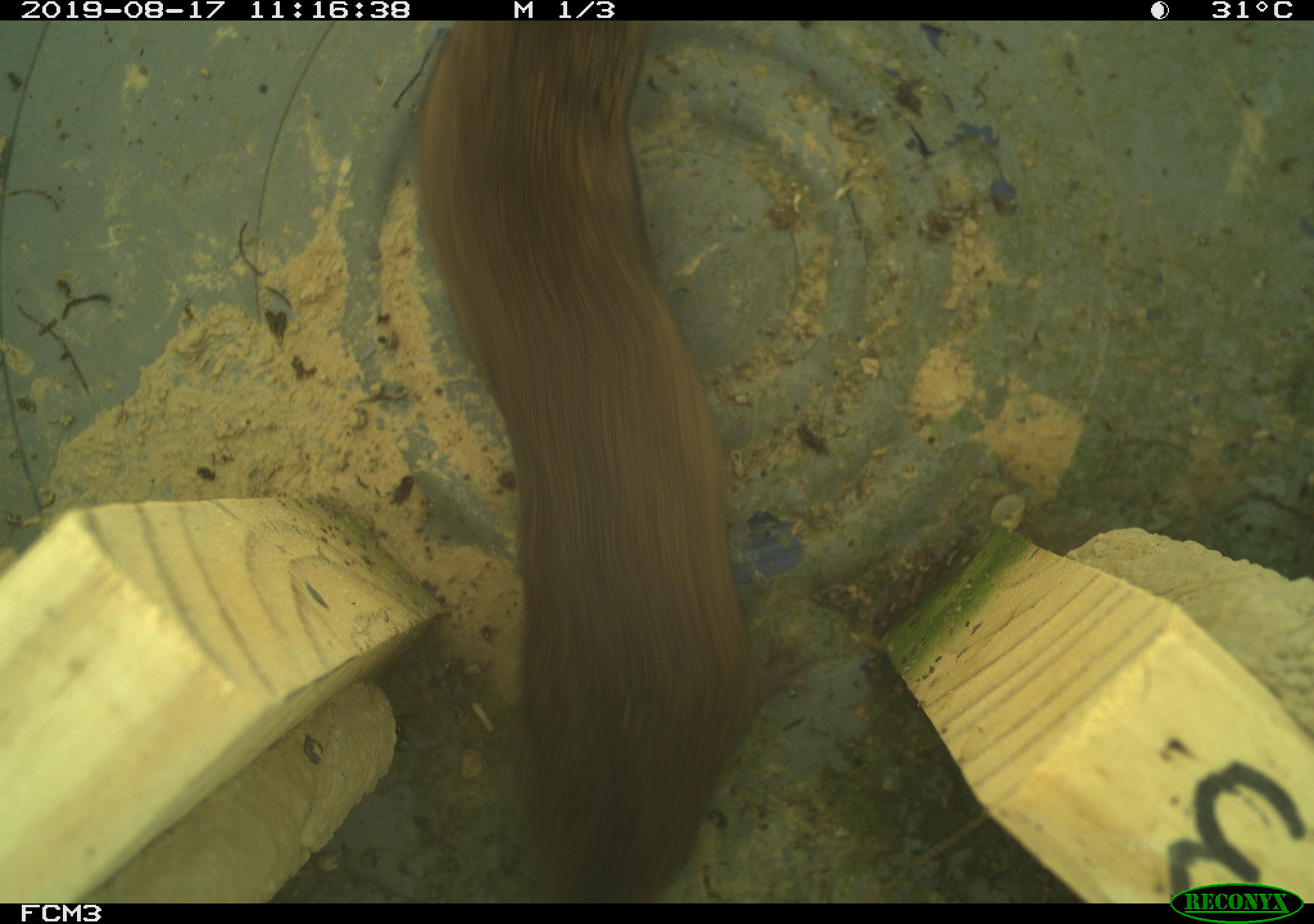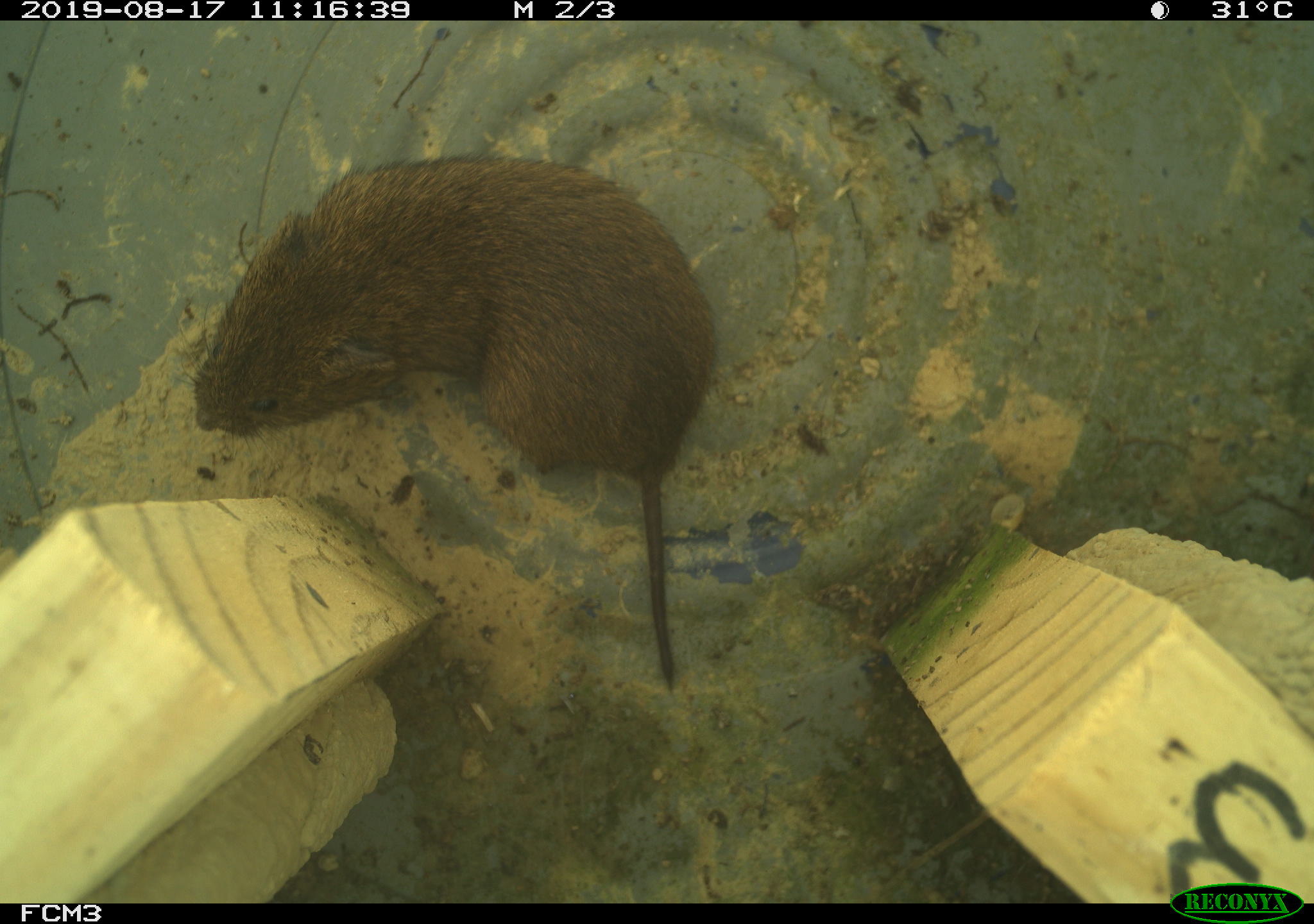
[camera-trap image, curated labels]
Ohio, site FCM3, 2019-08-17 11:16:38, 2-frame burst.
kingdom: Animalia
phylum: Chordata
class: Mammalia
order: Rodentia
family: Cricetidae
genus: Microtus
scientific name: Microtus pennsylvanicus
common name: meadow vole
Meadow vole (Microtus pennsylvanicus).